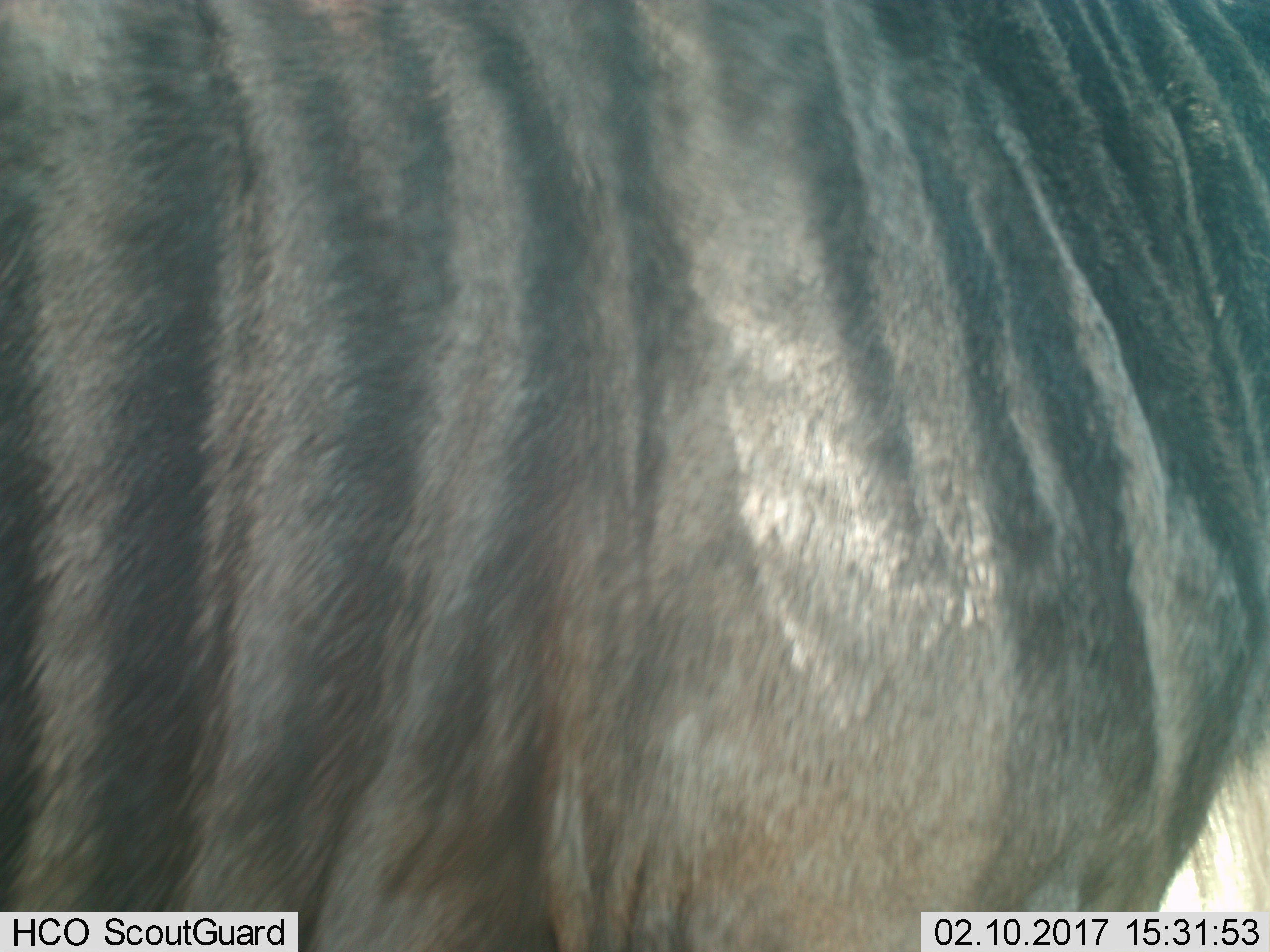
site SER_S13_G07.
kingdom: Animalia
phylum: Chordata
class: Mammalia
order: Artiodactyla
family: Bovidae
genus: Connochaetes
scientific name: Connochaetes taurinus taurinus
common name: blue wildebeest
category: wildebeestblue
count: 1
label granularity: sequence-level